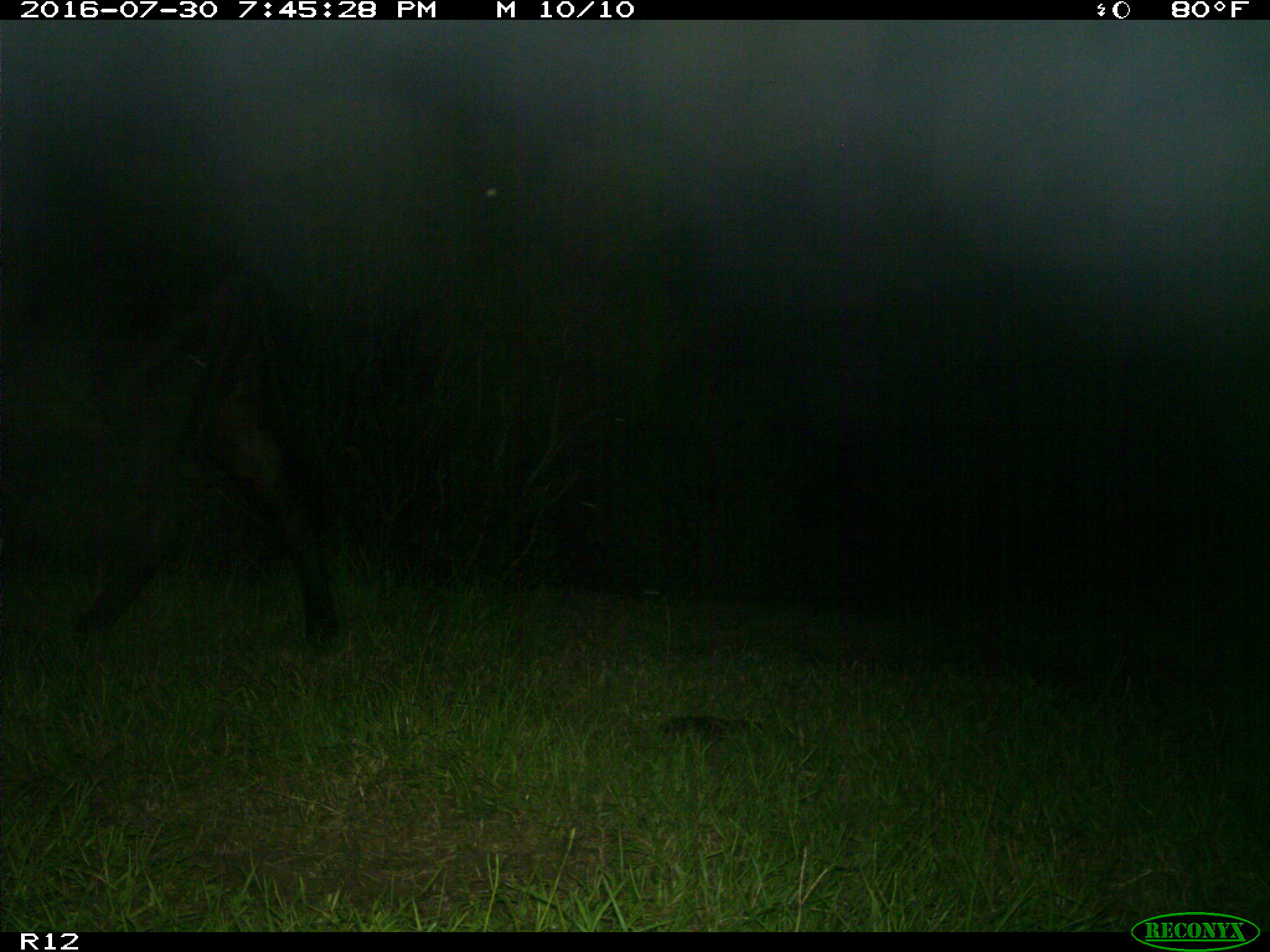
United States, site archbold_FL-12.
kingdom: Animalia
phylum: Chordata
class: Mammalia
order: Artiodactyla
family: Bovidae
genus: Bos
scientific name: Bos taurus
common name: domestic cow